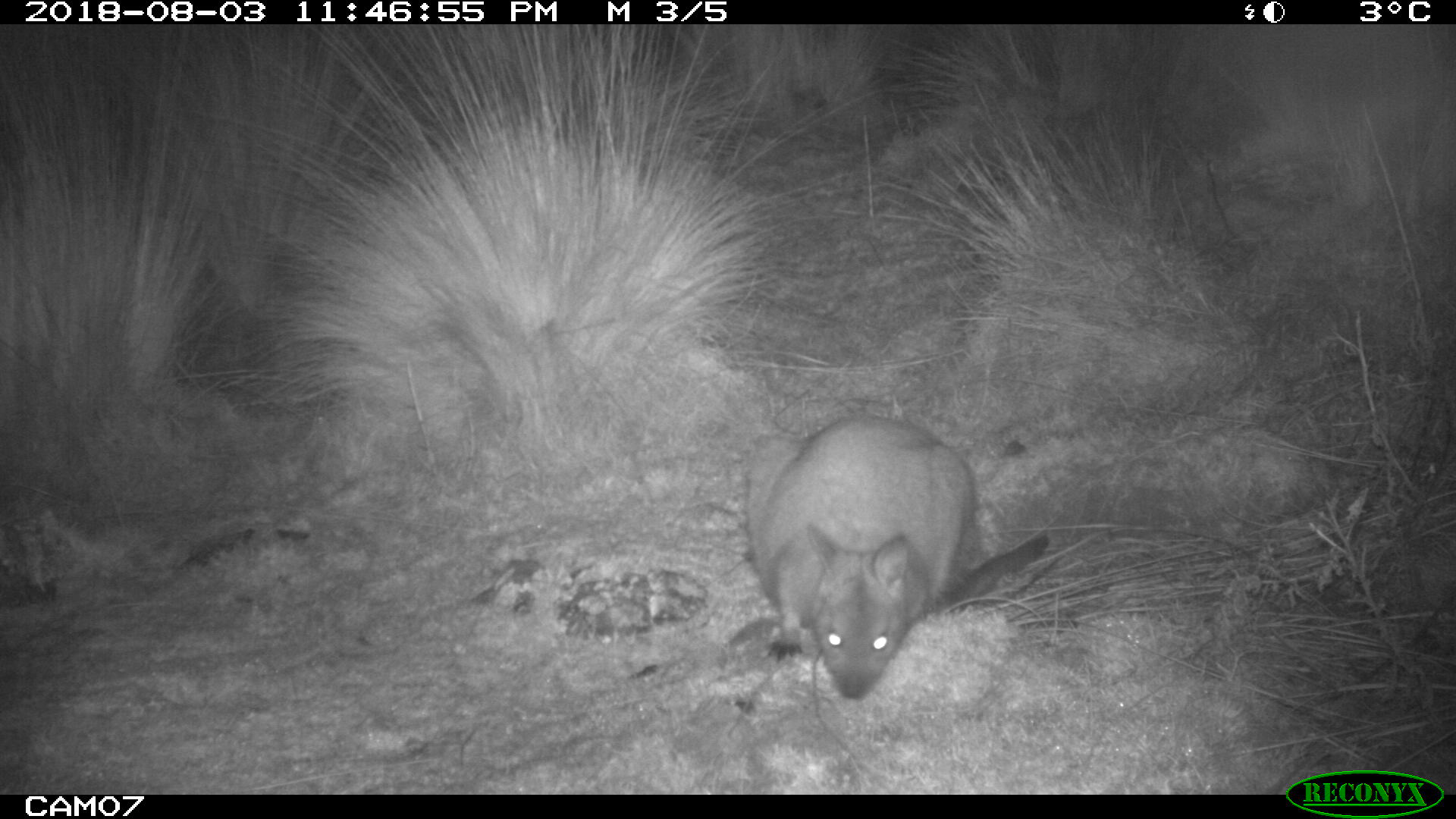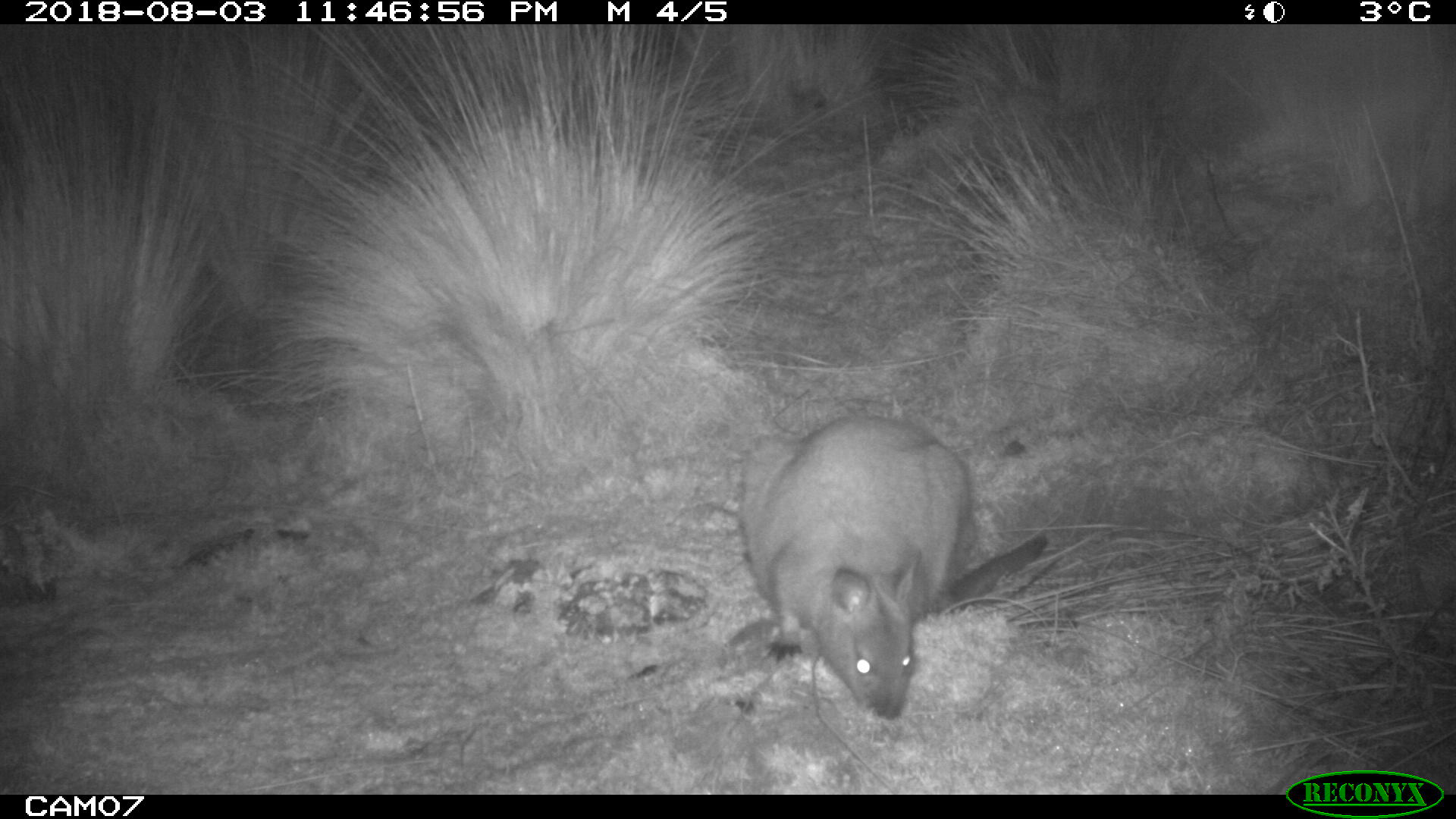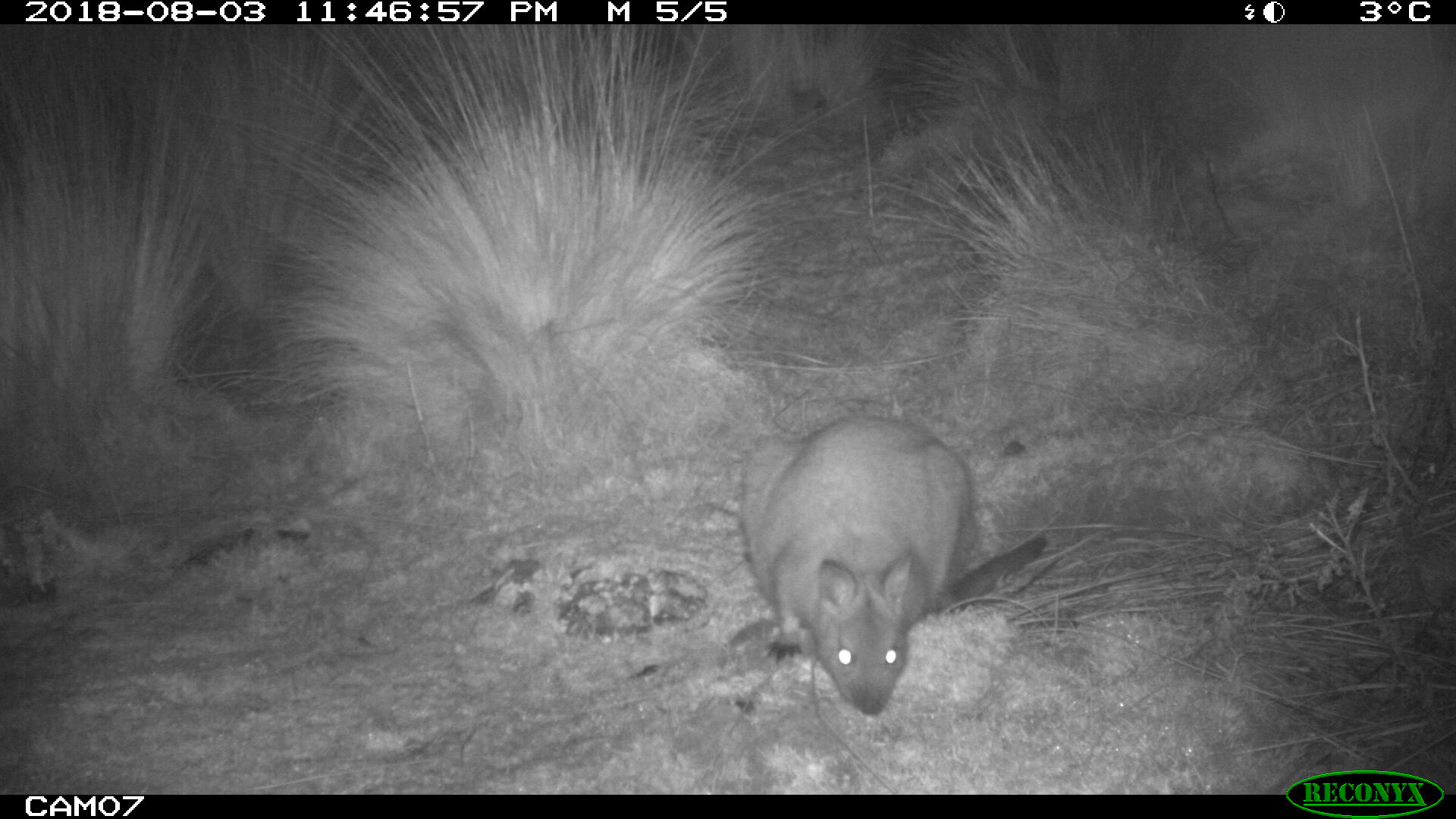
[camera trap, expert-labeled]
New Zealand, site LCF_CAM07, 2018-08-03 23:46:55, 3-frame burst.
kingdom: Animalia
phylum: Chordata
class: Mammalia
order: Diprotodontia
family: Macropodidae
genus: Notamacropus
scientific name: Notamacropus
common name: wallaby